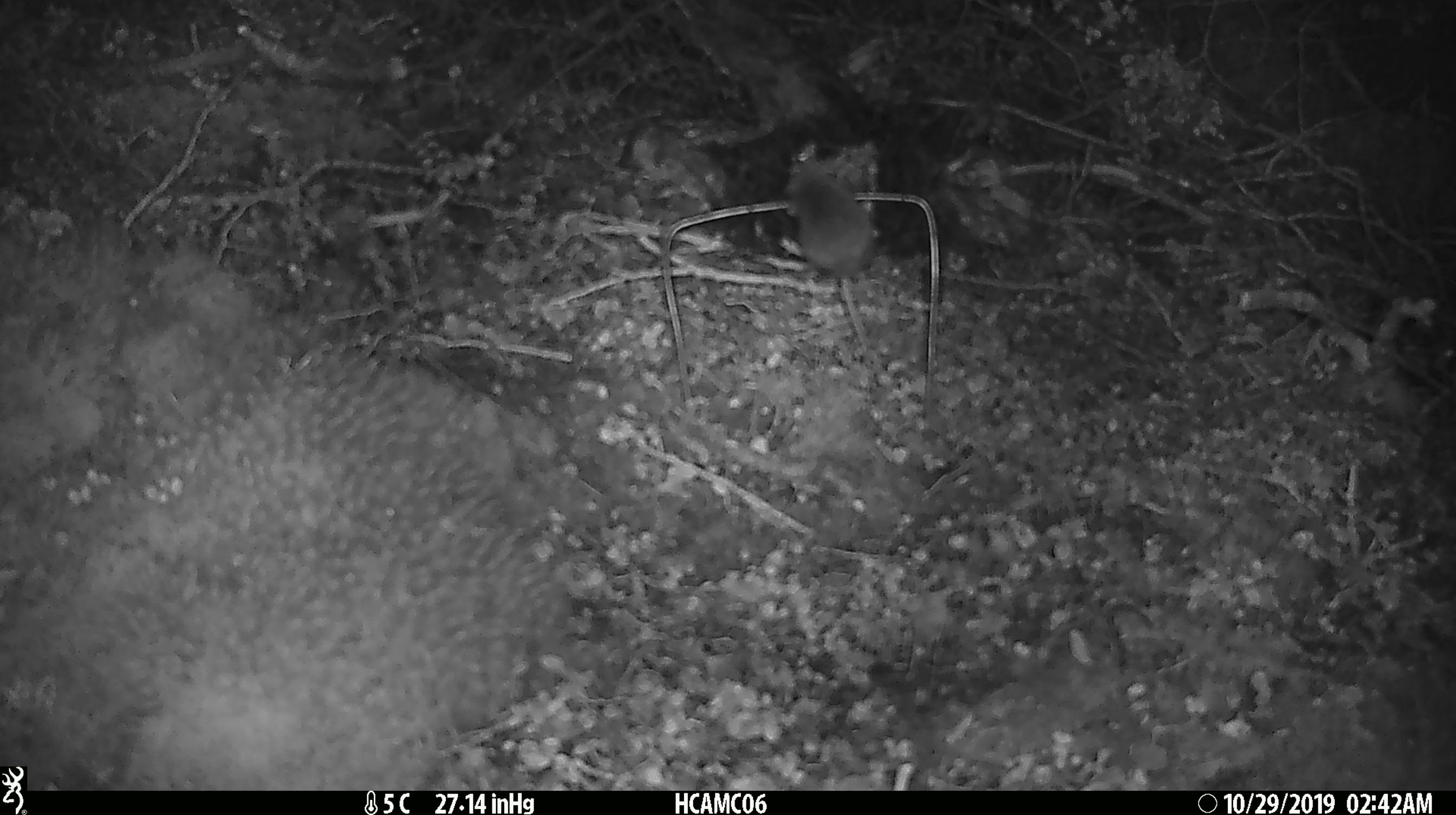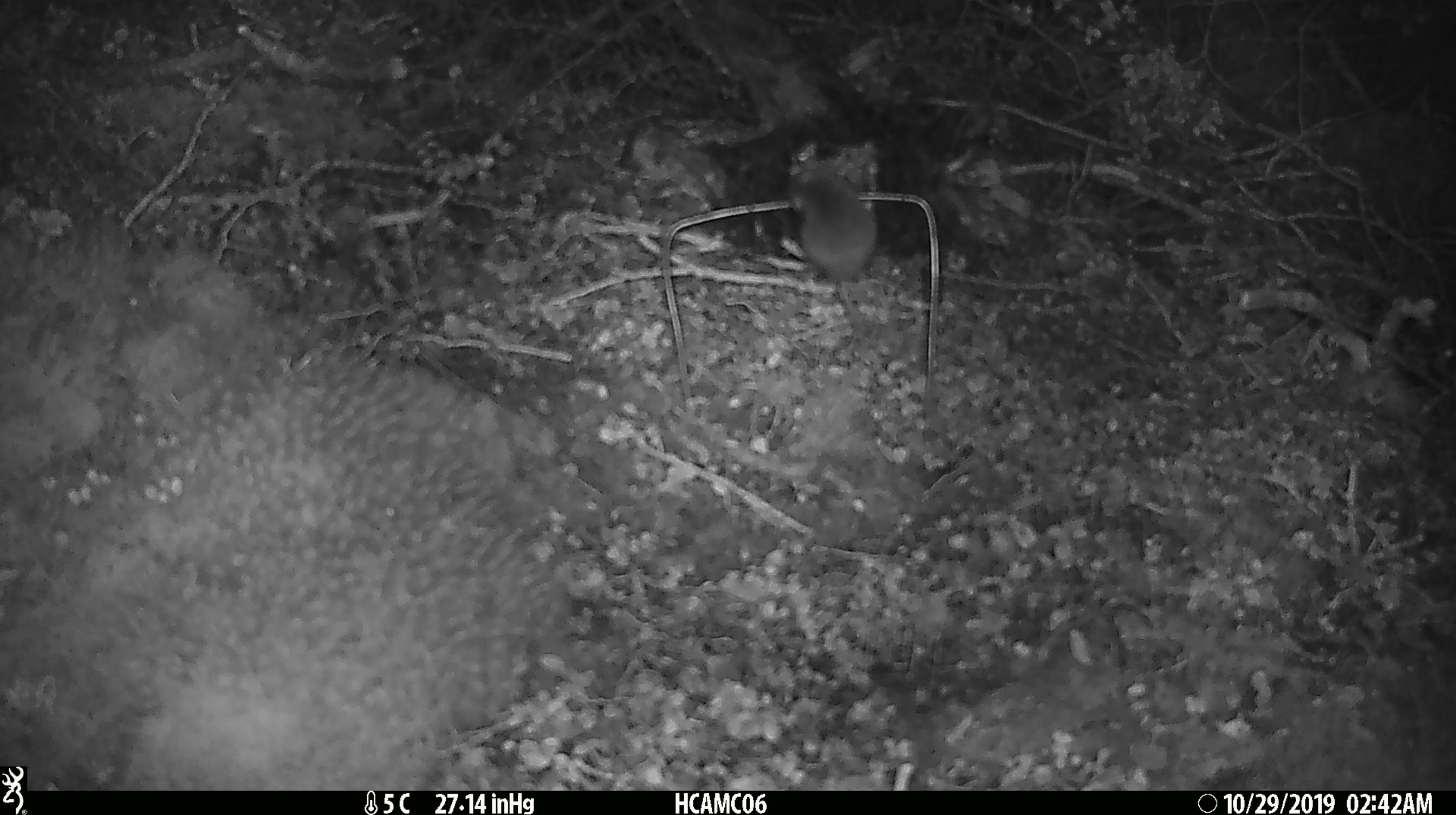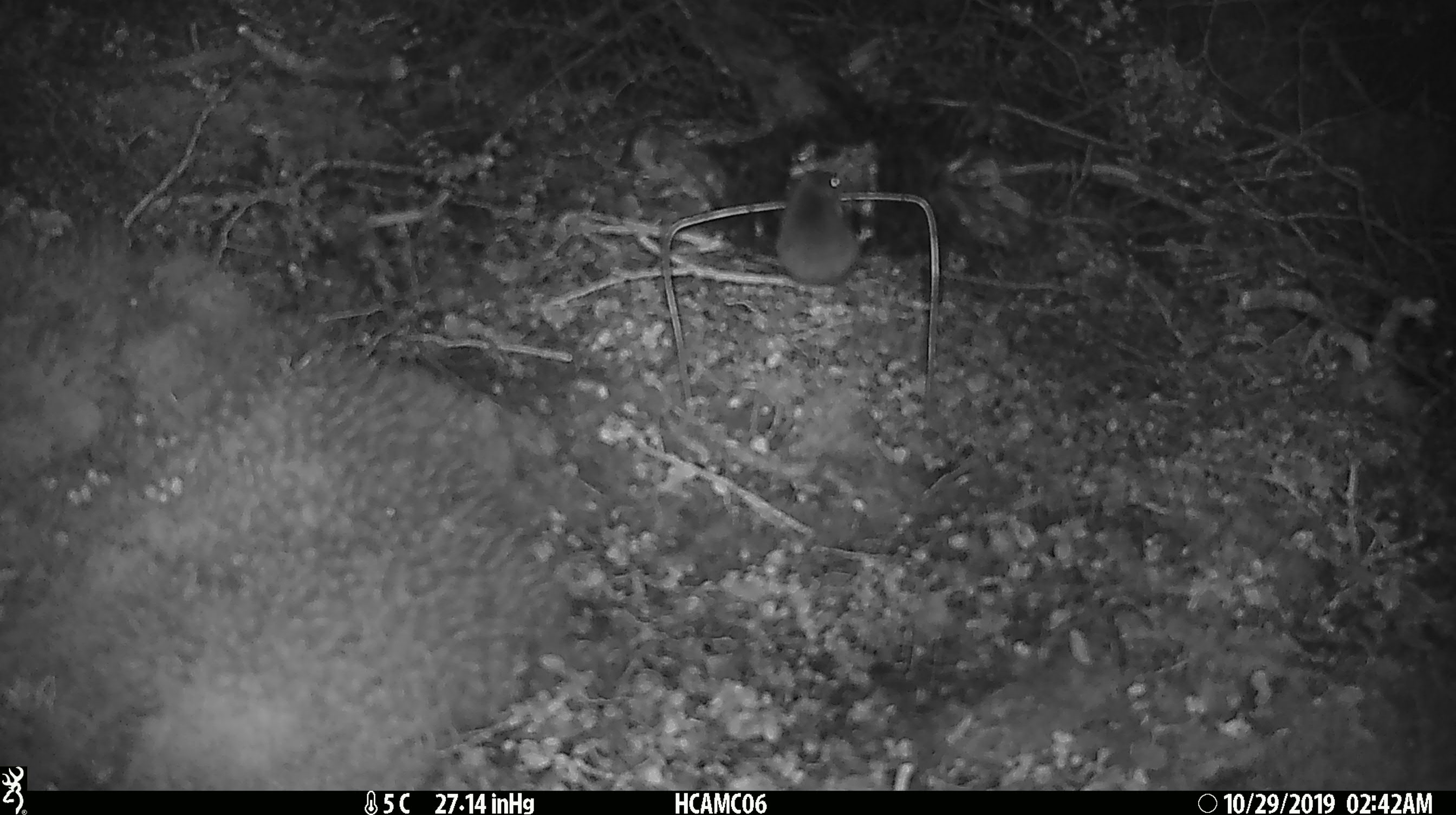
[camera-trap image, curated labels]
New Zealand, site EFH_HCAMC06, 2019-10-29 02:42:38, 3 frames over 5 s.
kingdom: Animalia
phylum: Chordata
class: Mammalia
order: Rodentia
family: Muridae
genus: Mus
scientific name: Mus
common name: mouse